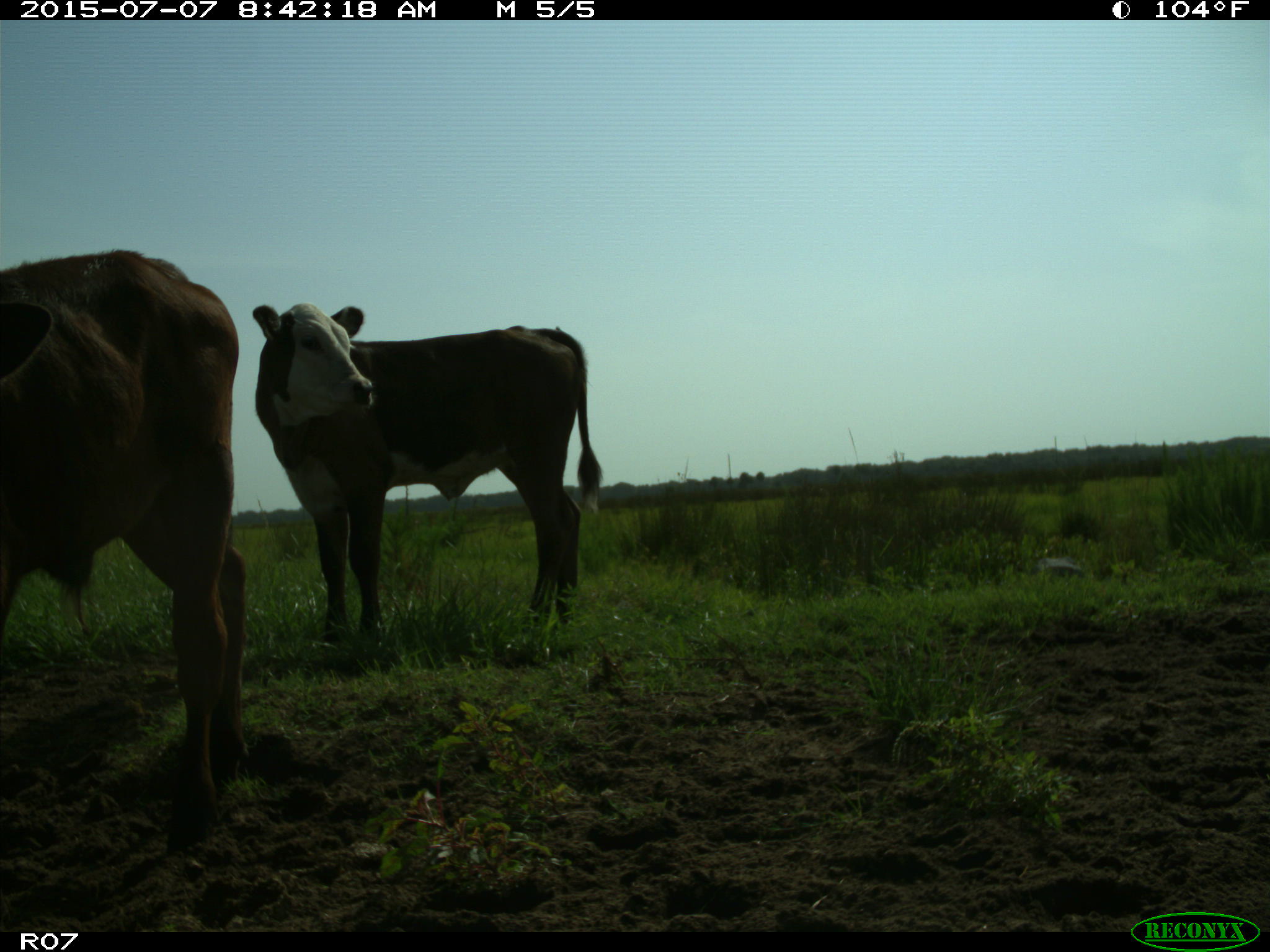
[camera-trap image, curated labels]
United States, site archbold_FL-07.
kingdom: Animalia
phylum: Chordata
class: Mammalia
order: Artiodactyla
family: Bovidae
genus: Bos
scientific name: Bos taurus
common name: domestic cow